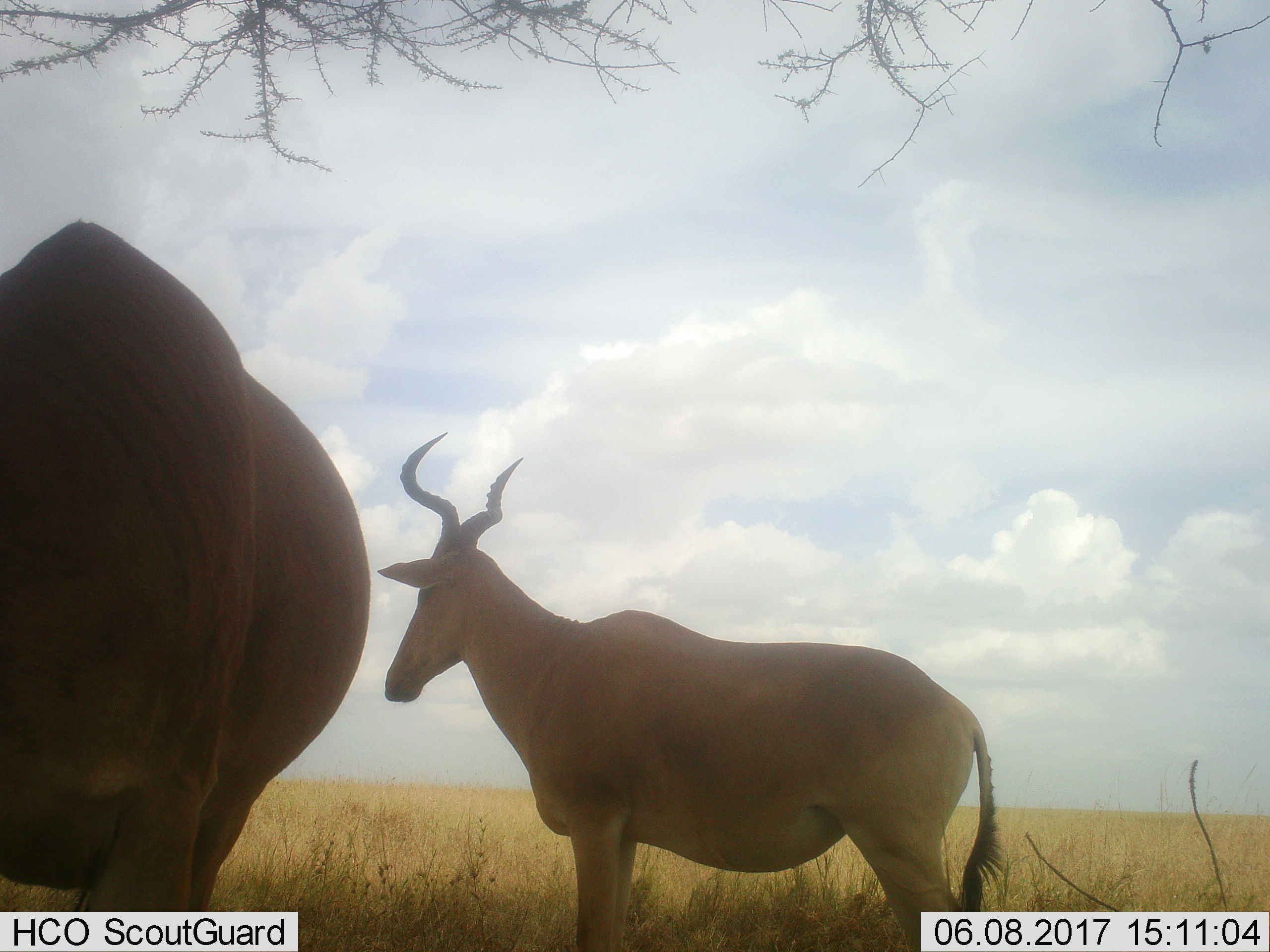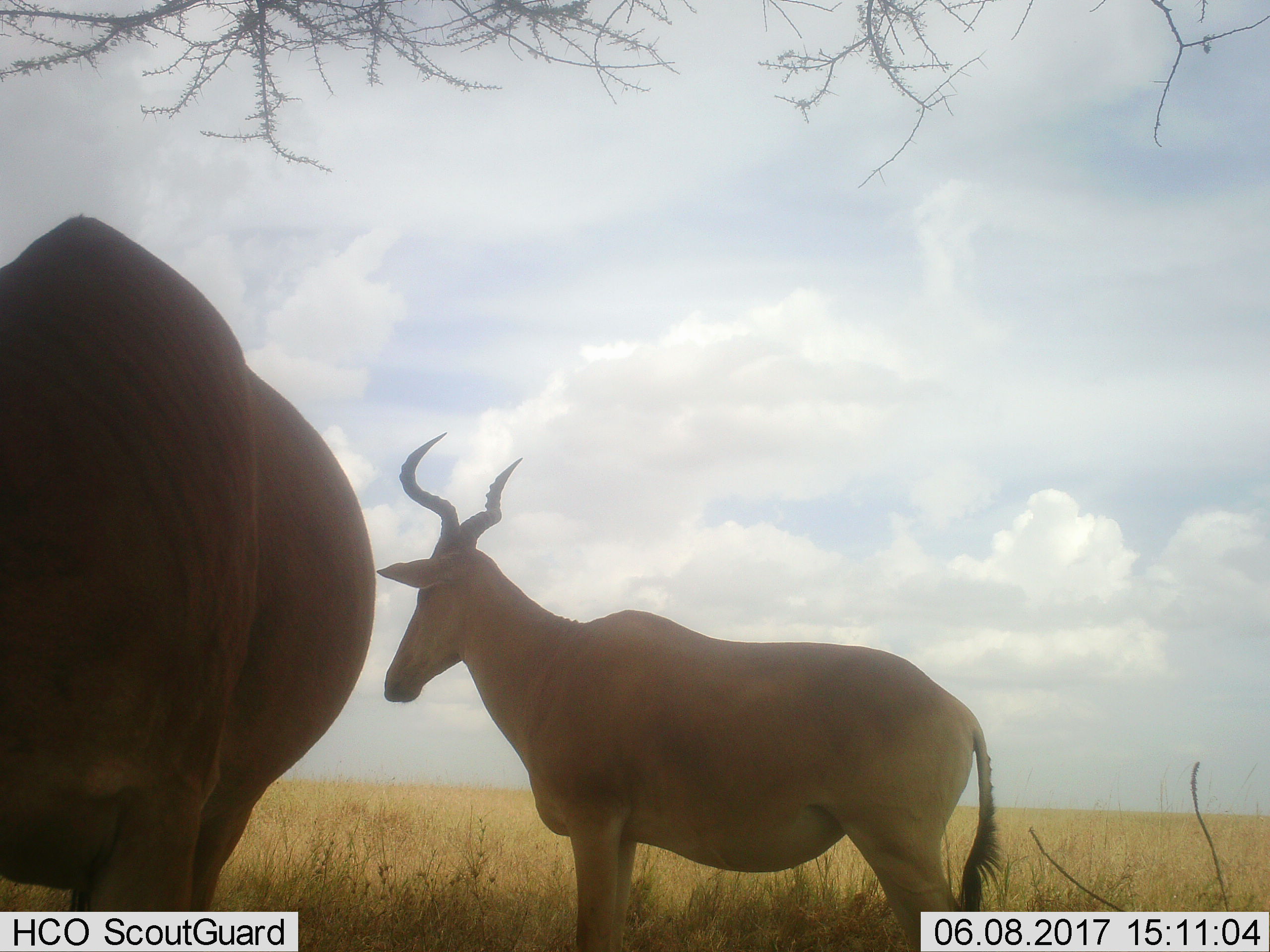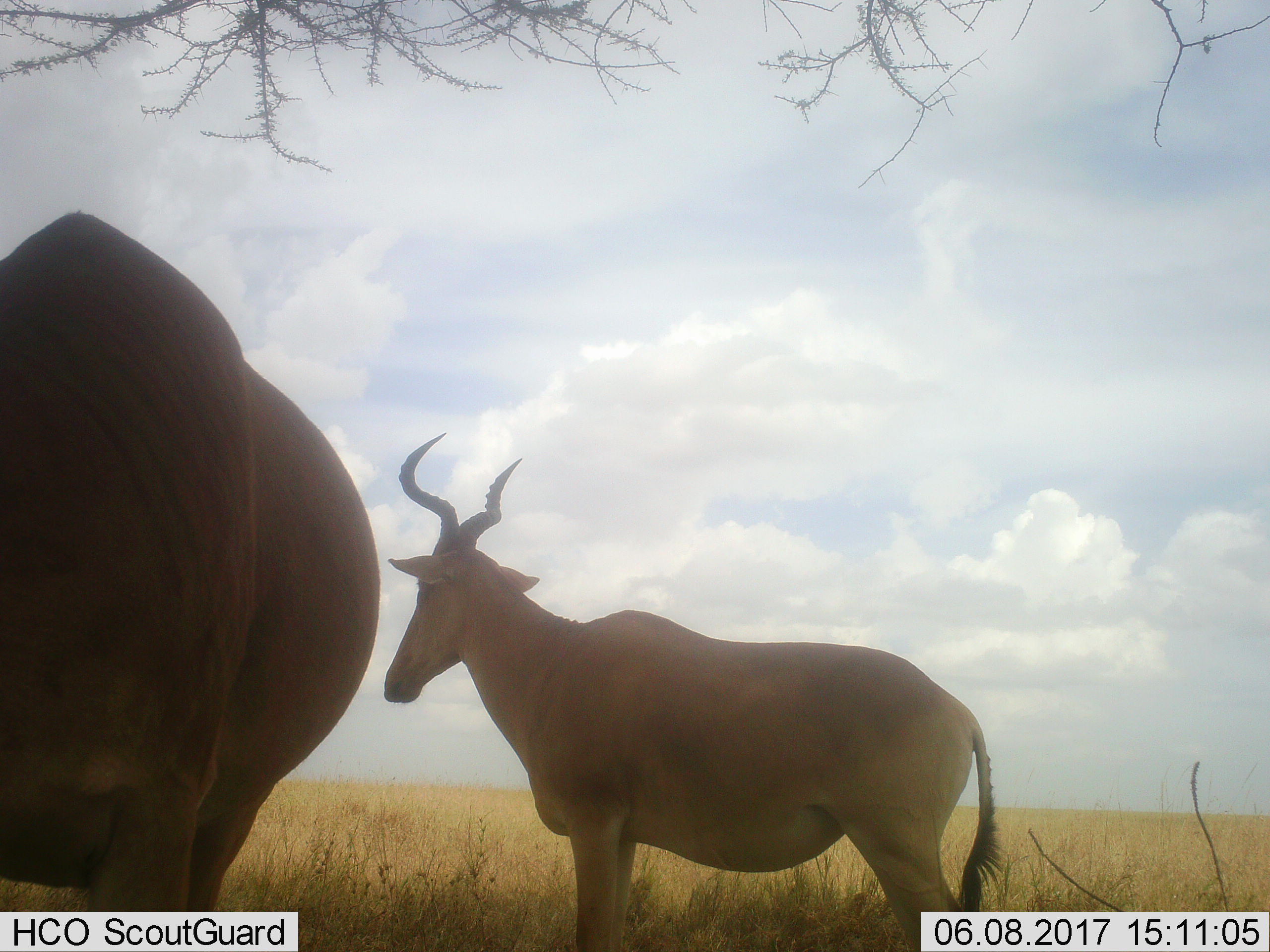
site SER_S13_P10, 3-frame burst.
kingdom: Animalia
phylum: Chordata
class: Mammalia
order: Artiodactyla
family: Bovidae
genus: Alcelaphus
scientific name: Alcelaphus buselaphus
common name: hartebeest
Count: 2.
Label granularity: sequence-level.